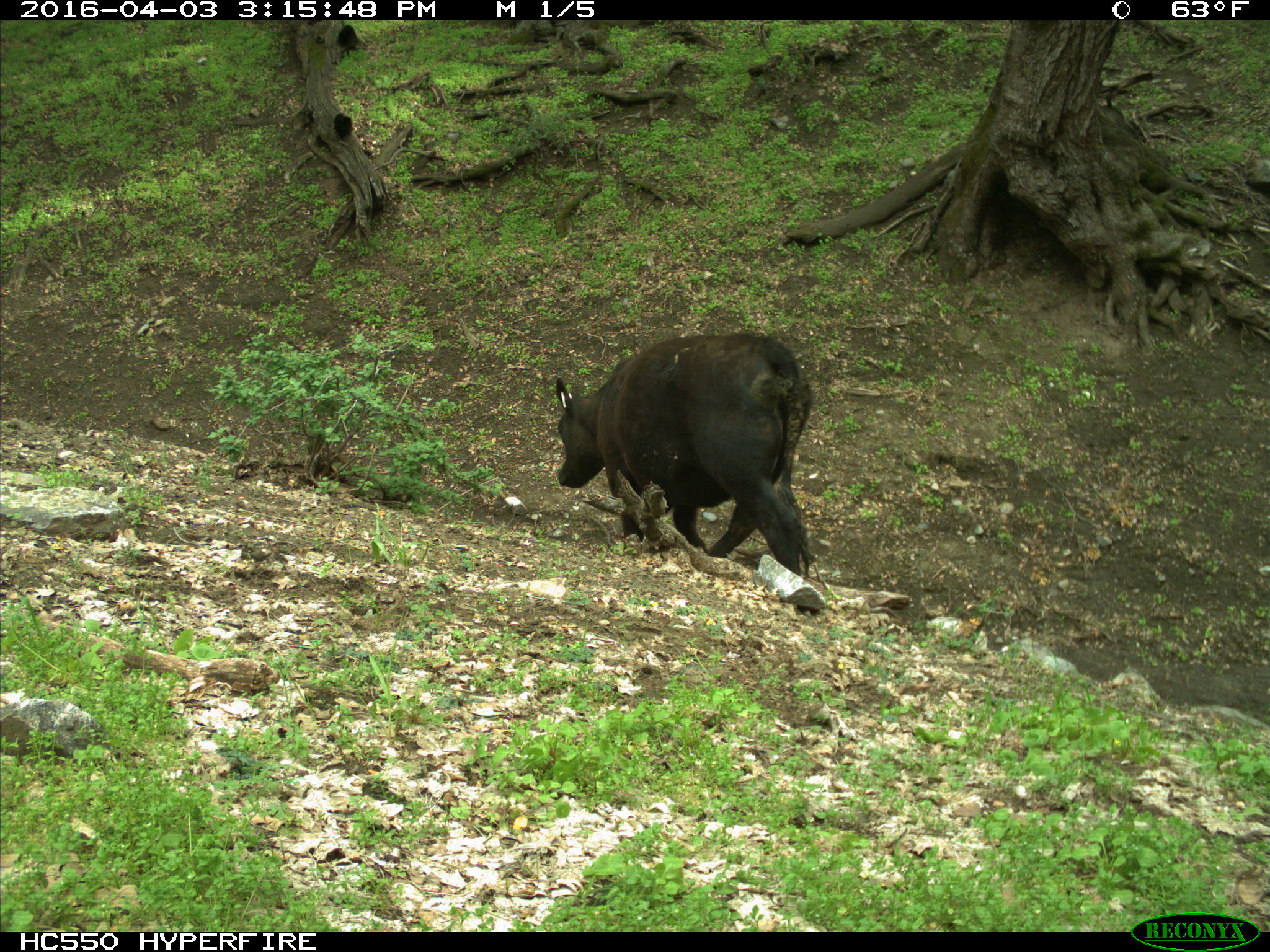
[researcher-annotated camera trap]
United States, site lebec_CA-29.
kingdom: Animalia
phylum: Chordata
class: Mammalia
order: Artiodactyla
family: Bovidae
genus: Bos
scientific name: Bos taurus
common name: domestic cow